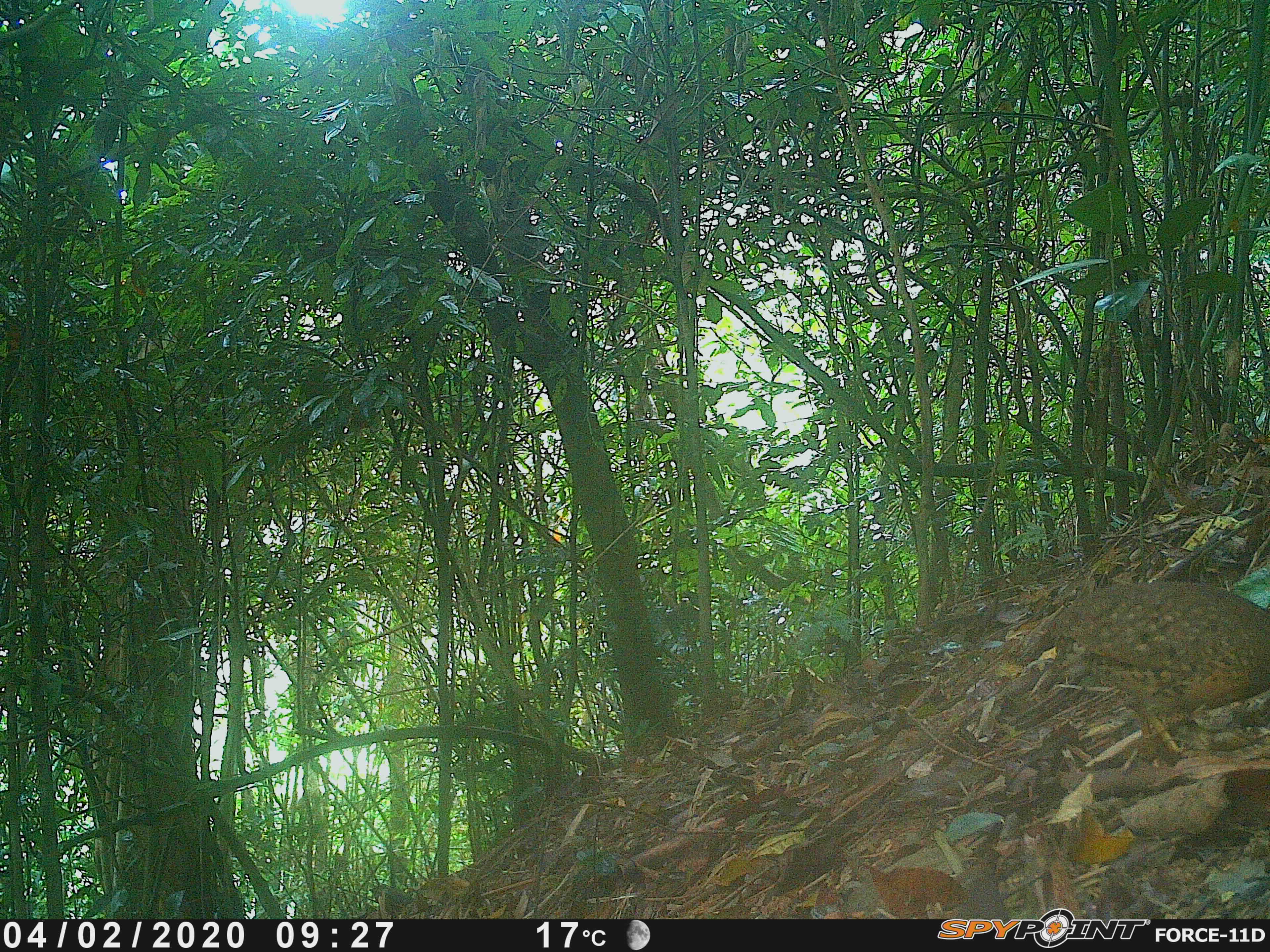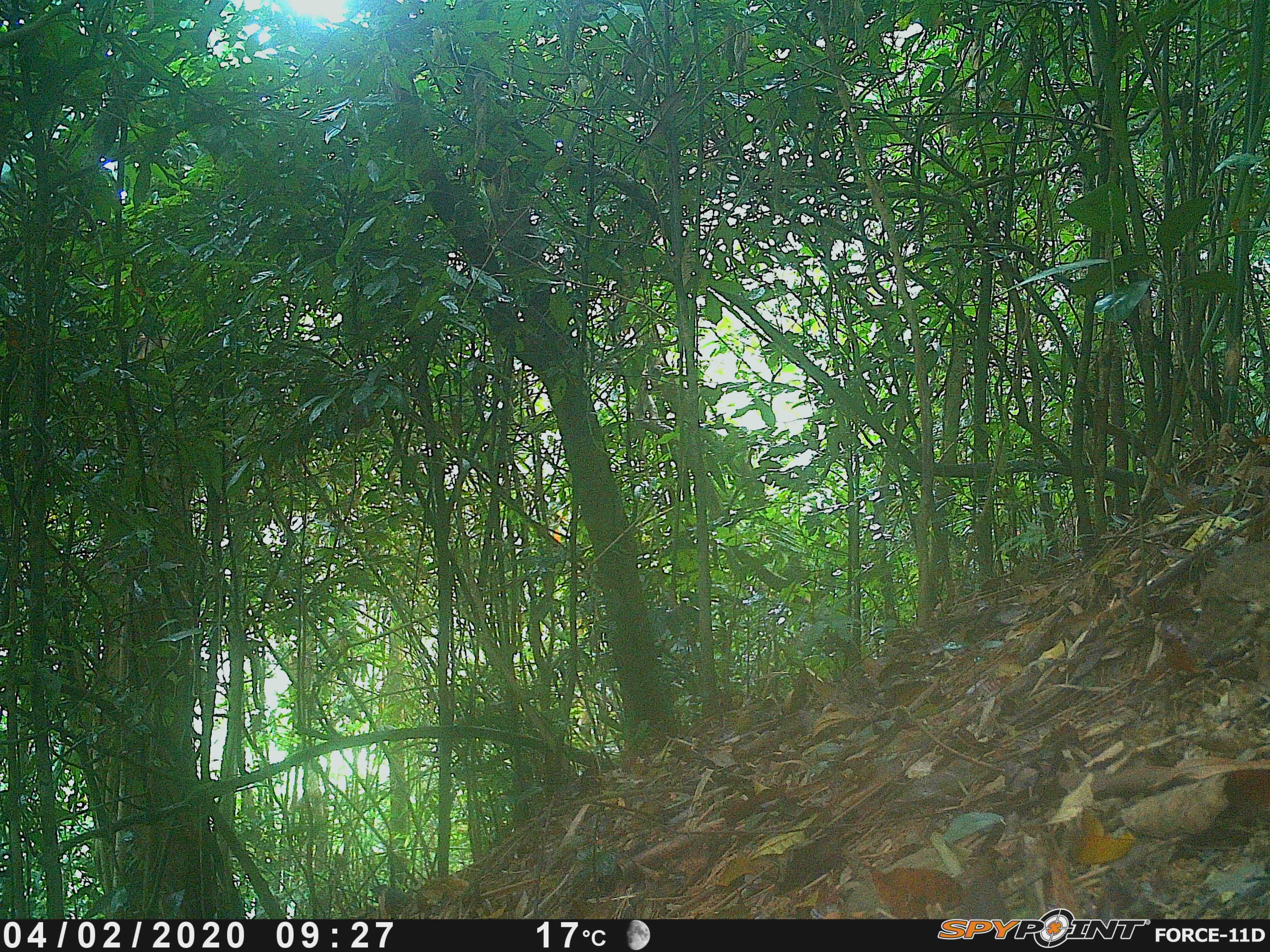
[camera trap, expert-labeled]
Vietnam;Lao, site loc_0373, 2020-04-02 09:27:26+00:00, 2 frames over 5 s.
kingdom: Animalia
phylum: Chordata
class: Aves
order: Galliformes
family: Phasianidae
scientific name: Phasianidae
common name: partridge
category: unidentified partridge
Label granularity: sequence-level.